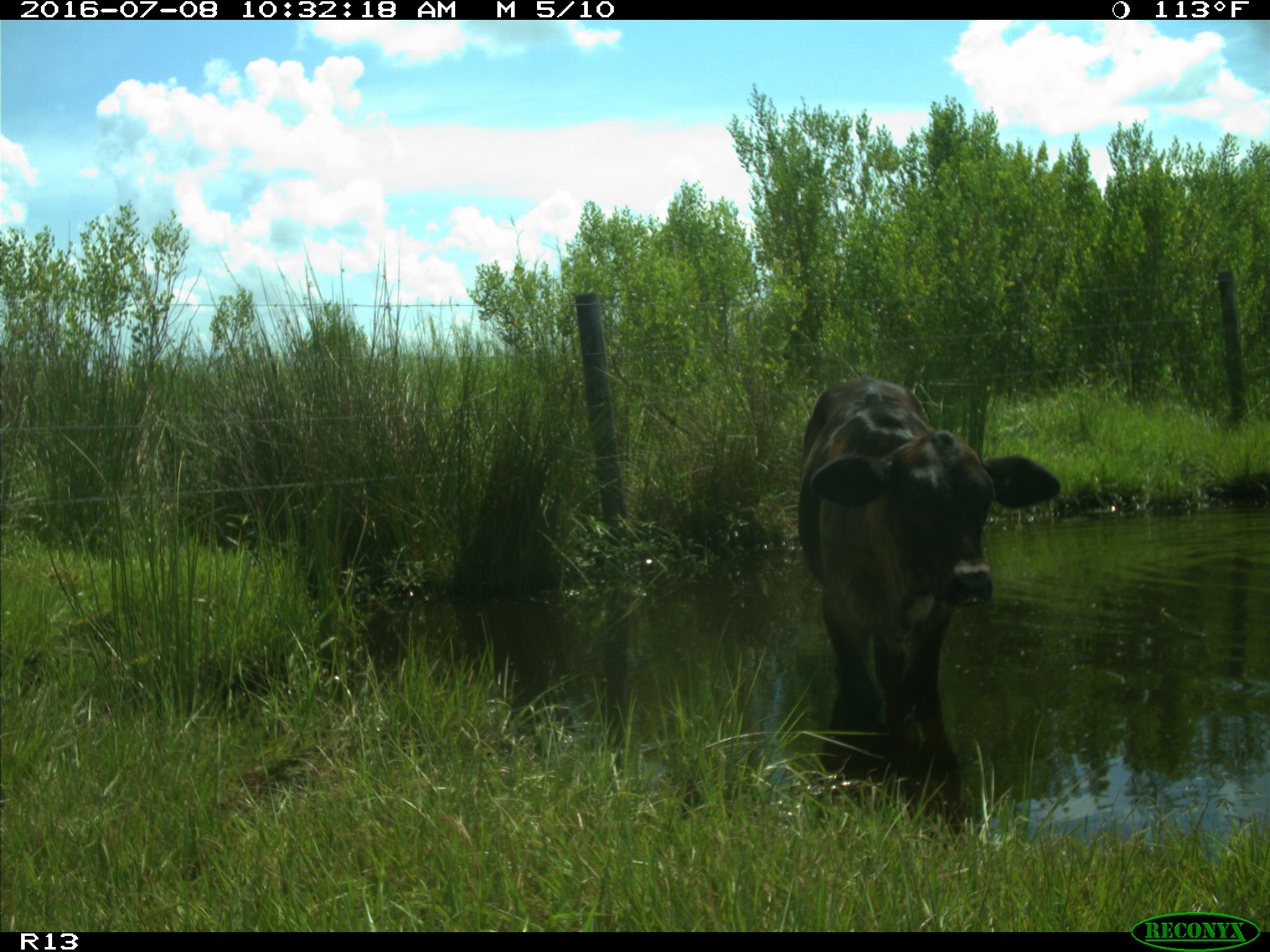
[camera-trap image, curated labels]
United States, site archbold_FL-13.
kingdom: Animalia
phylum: Chordata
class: Mammalia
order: Artiodactyla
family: Bovidae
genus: Bos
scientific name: Bos taurus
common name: domestic cow